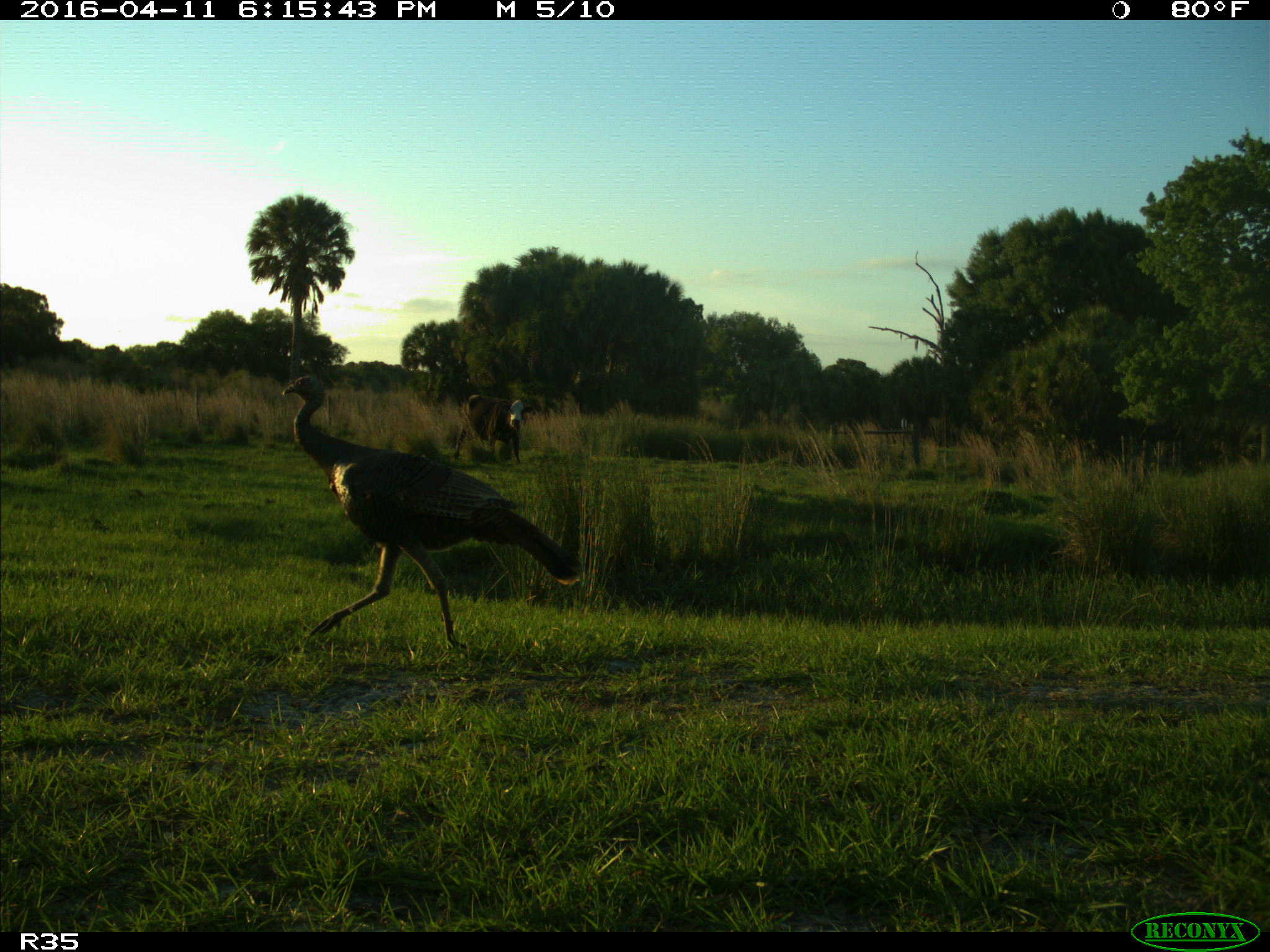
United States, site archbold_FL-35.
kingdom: Animalia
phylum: Chordata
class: Mammalia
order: Artiodactyla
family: Bovidae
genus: Bos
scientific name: Bos taurus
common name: domestic cow